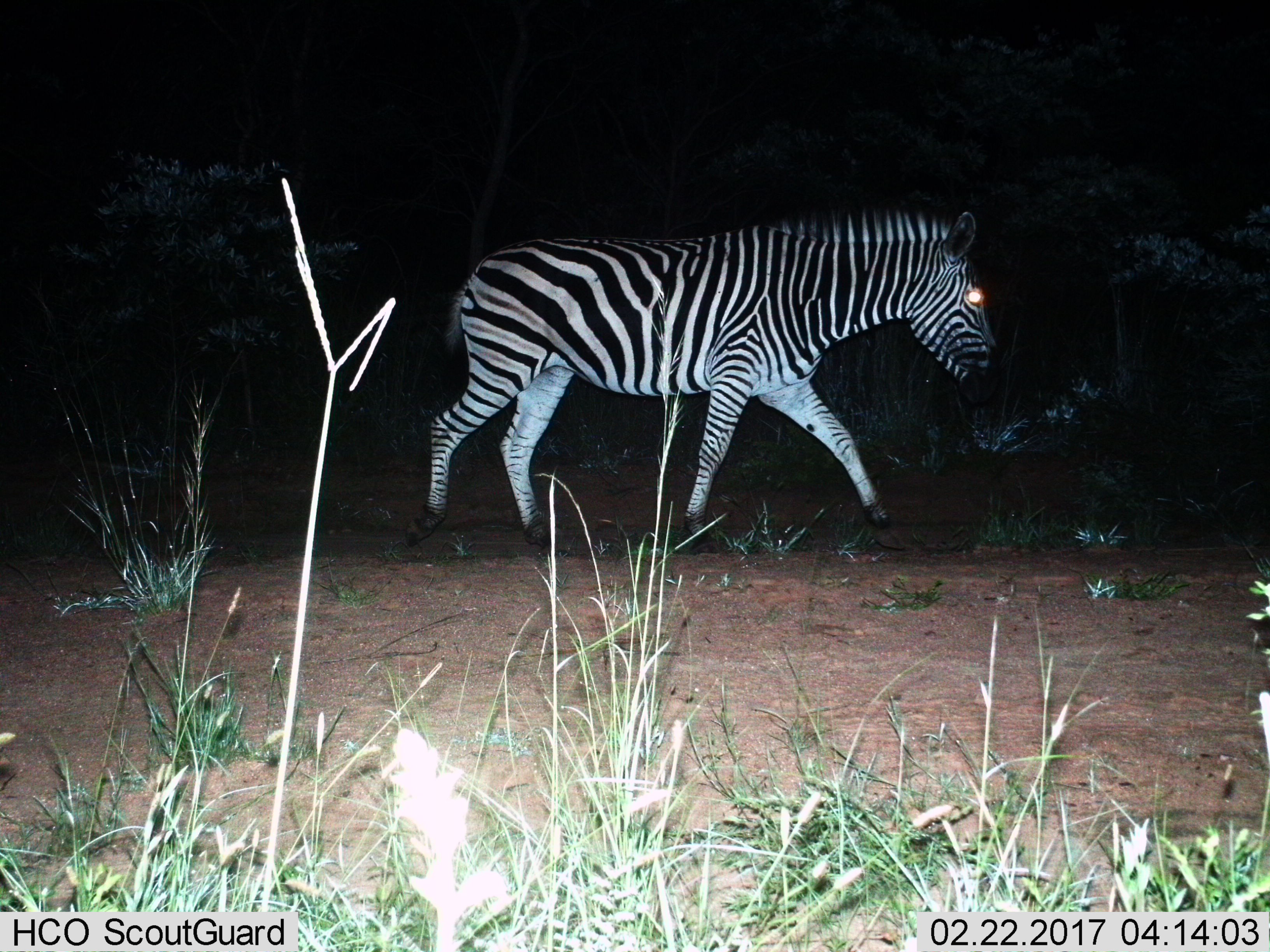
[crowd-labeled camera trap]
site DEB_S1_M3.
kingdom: Animalia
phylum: Chordata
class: Mammalia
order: Perissodactyla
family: Equidae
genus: Equus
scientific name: Equus quagga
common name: plains zebra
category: zebraplains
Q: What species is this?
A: Zebraplains (plains zebra) (Equus quagga).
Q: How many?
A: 1.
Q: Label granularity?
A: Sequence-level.